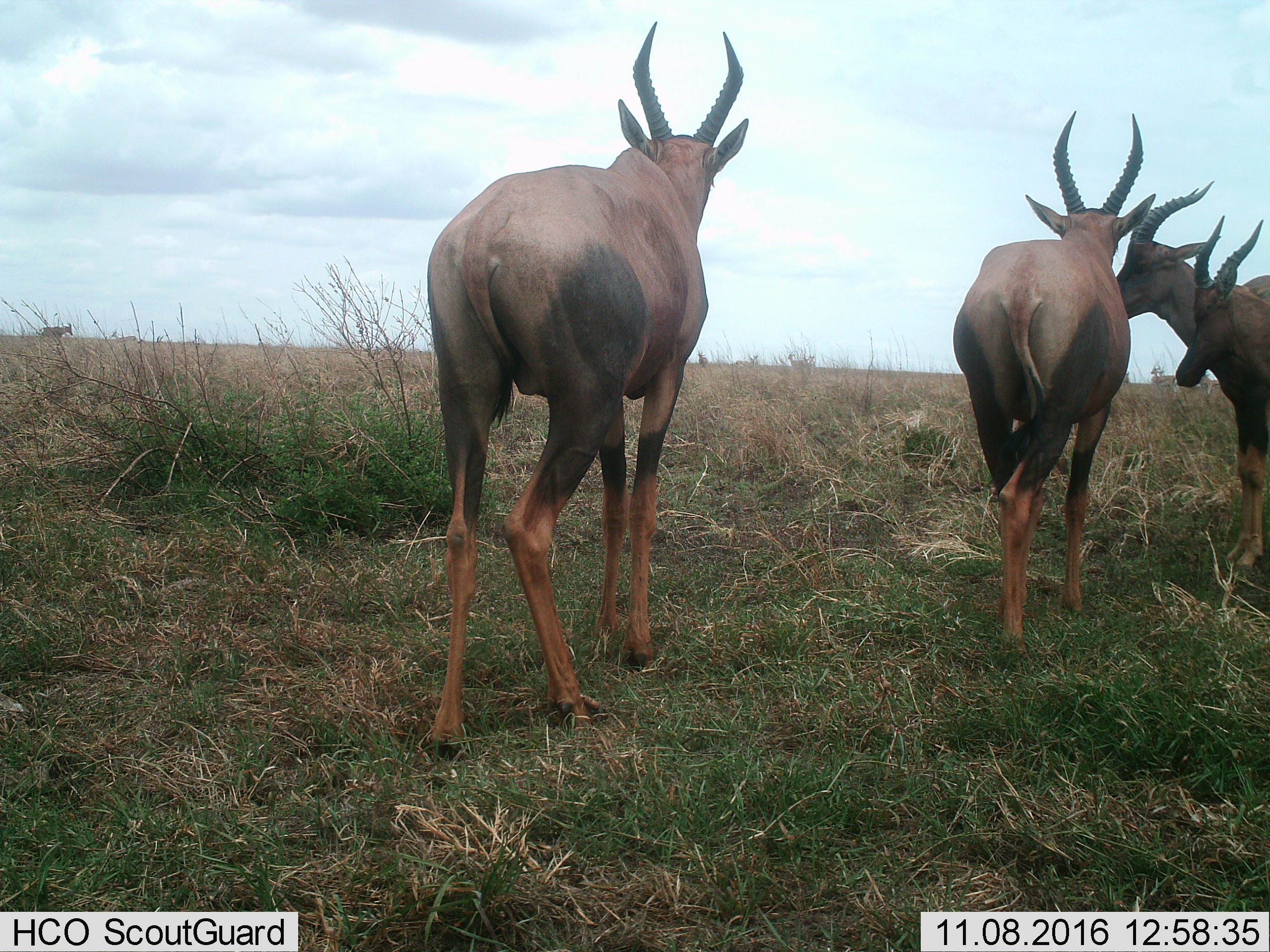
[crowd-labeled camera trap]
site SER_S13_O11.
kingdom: Animalia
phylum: Chordata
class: Mammalia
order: Artiodactyla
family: Bovidae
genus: Damaliscus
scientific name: Damaliscus lunatus jimela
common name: topi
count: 5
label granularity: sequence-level